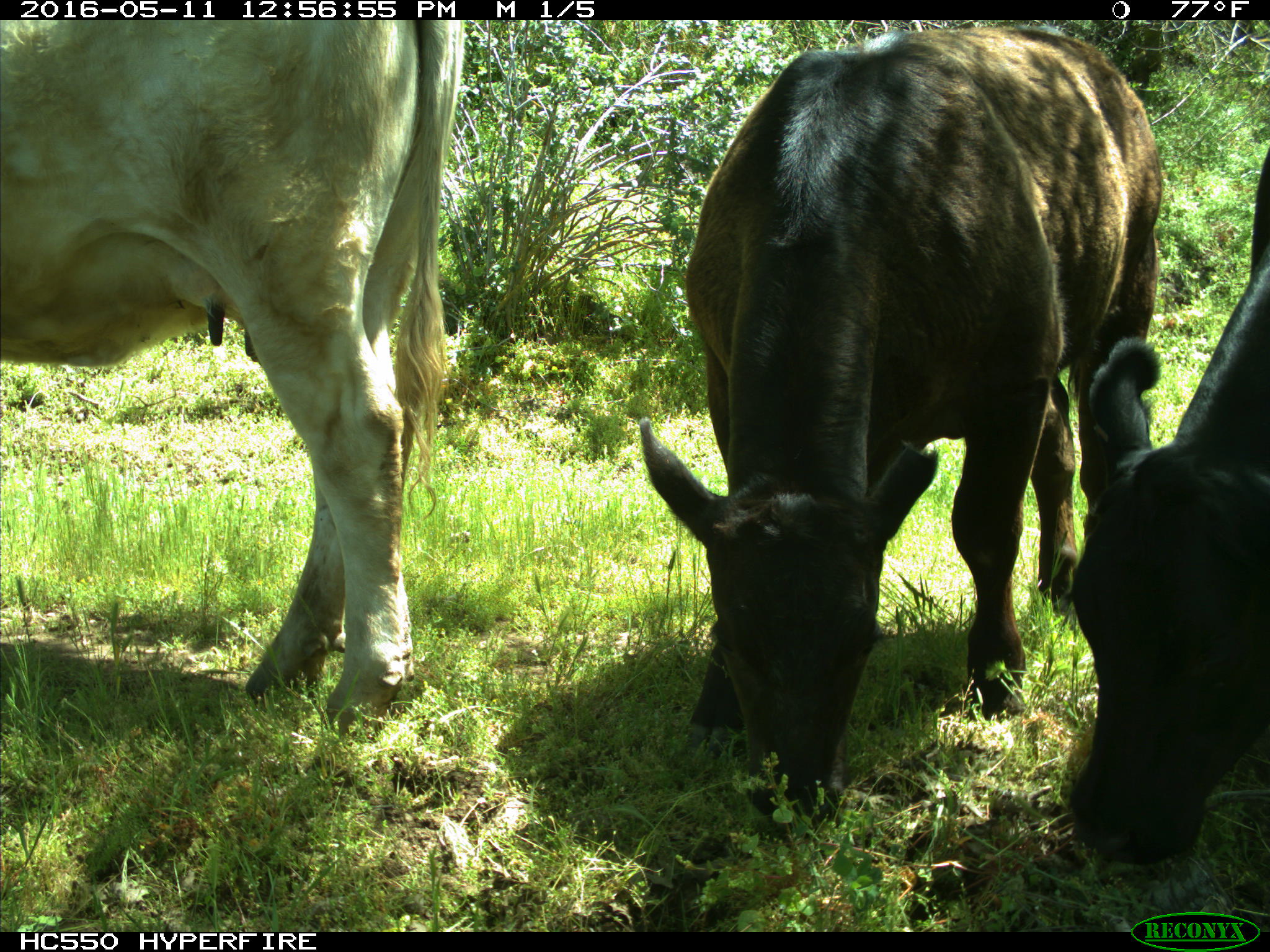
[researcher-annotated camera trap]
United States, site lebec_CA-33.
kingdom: Animalia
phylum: Chordata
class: Mammalia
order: Artiodactyla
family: Bovidae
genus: Bos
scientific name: Bos taurus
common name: domestic cow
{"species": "Bos taurus (domestic cow)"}